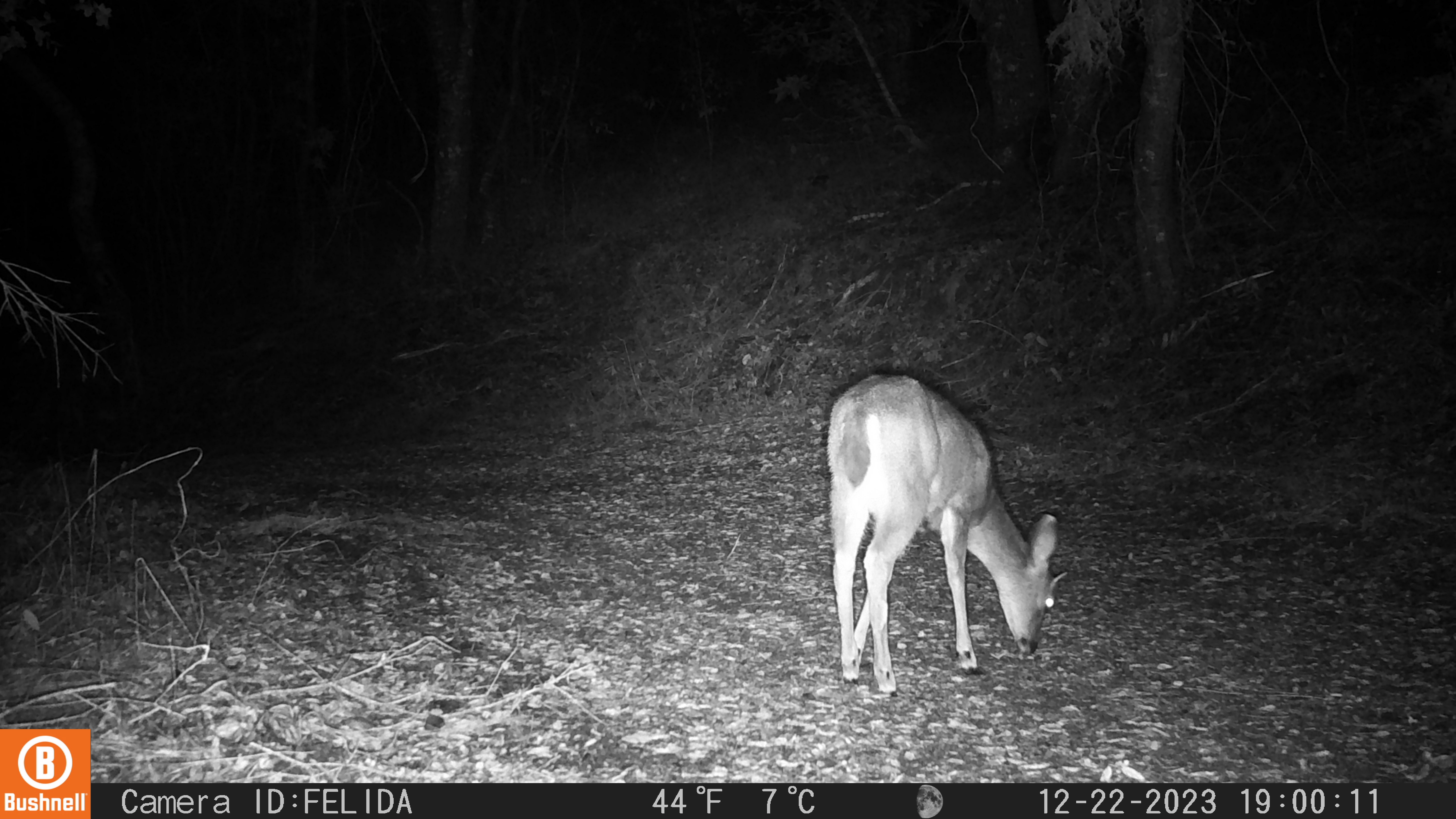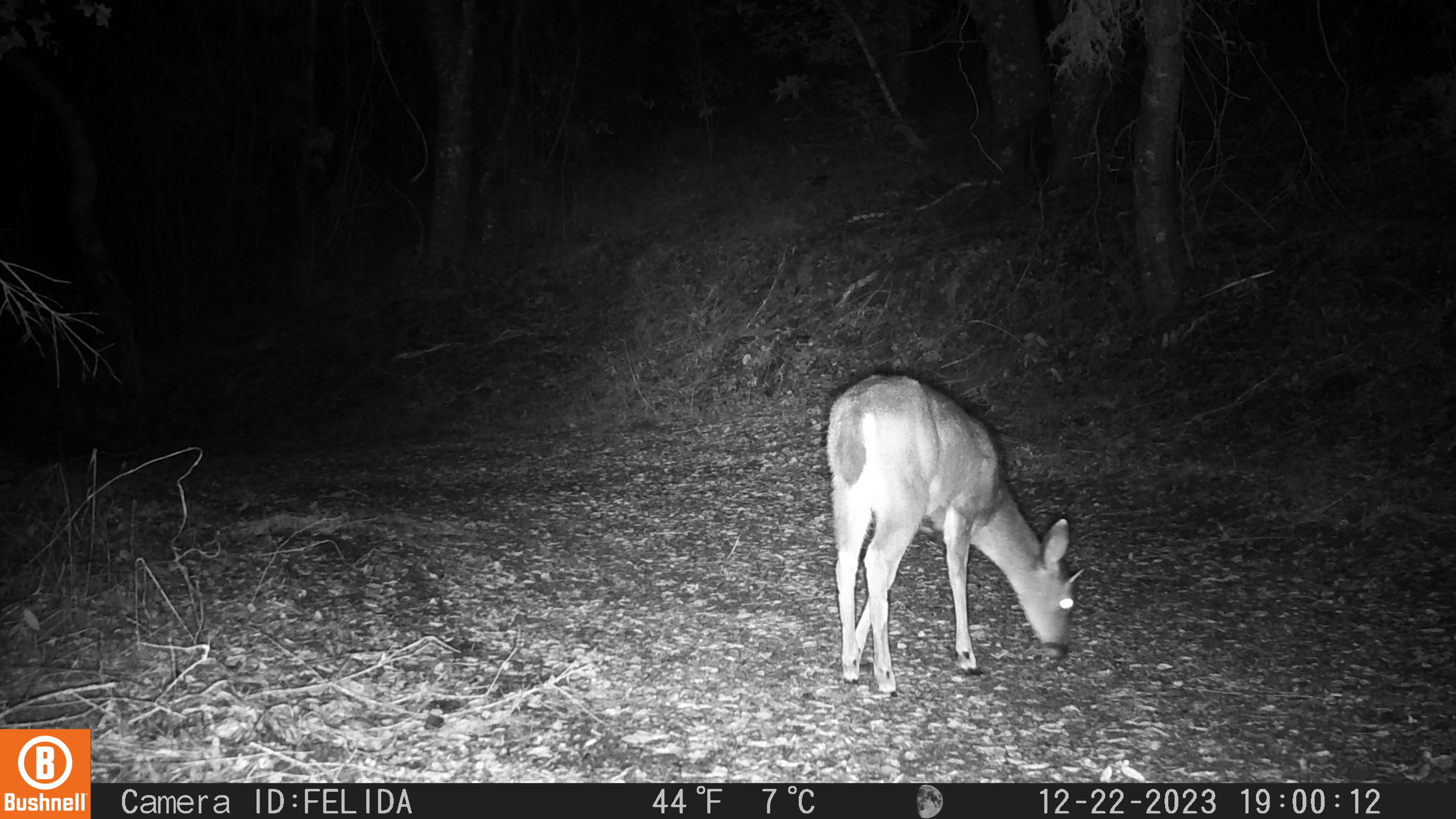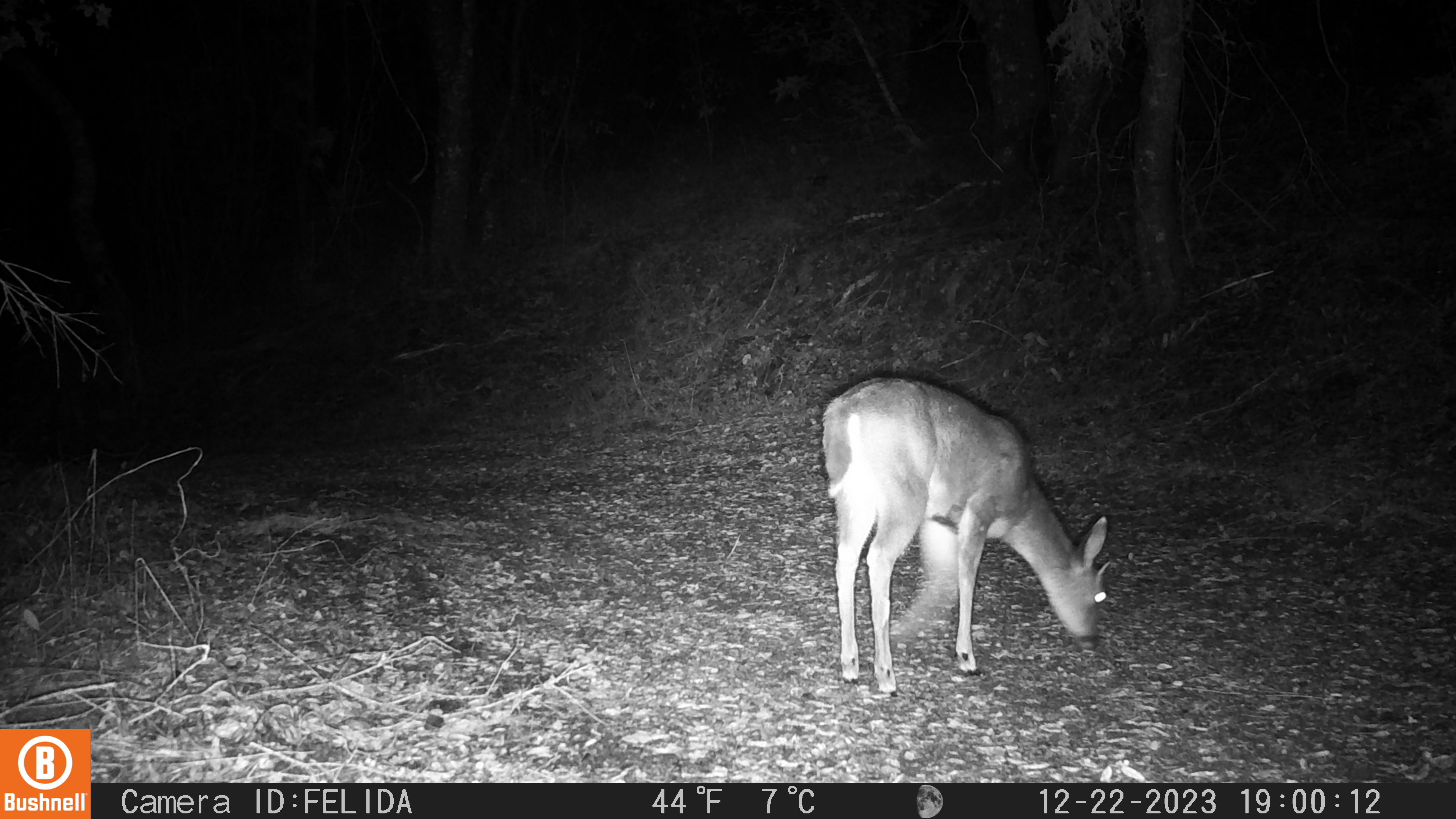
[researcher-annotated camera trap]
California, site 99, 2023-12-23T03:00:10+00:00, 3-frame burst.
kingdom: Animalia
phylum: Chordata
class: Mammalia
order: Artiodactyla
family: Cervidae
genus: Odocoileus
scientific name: Odocoileus hemionus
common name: mule deer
Mule deer (Odocoileus hemionus).